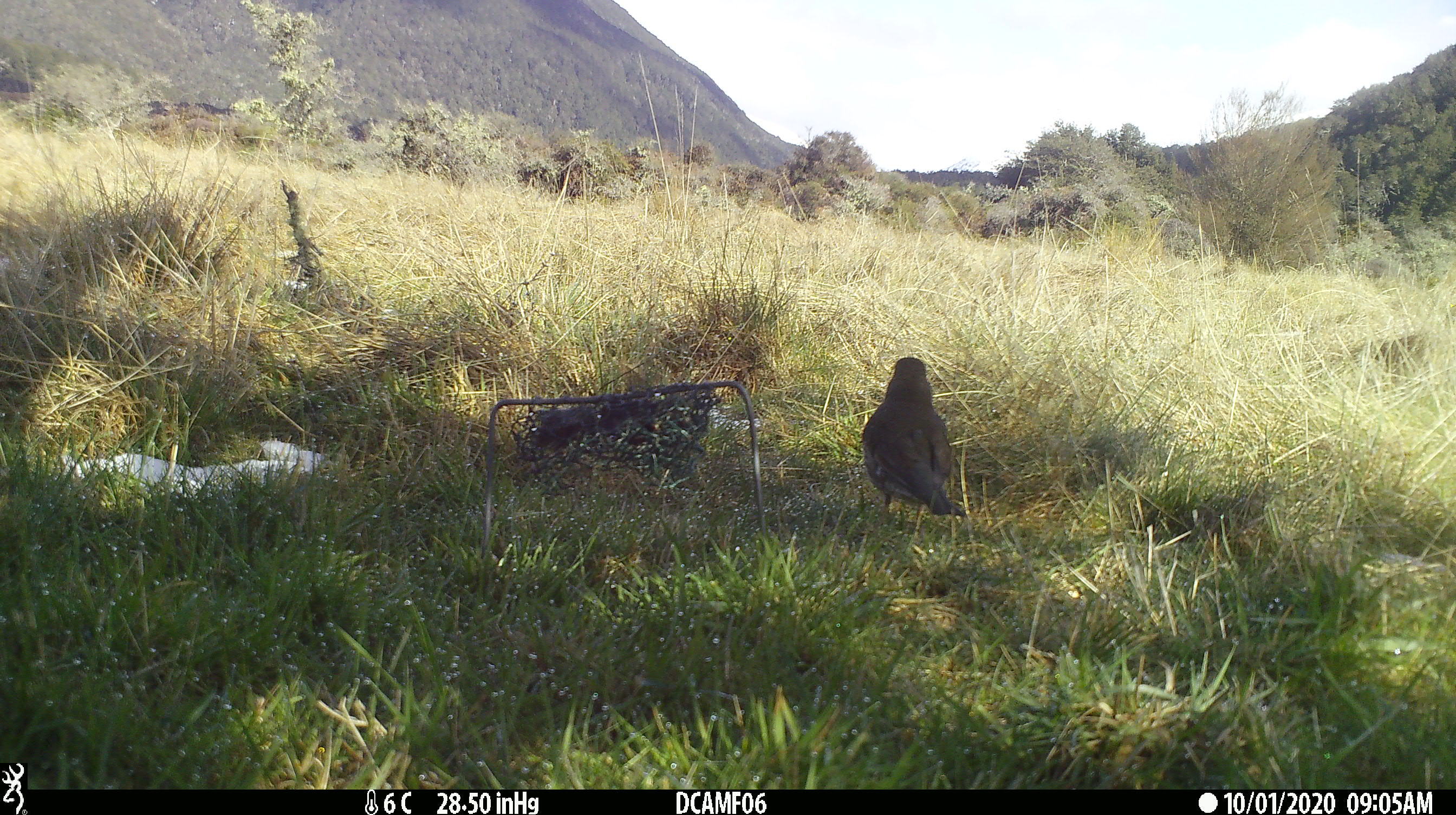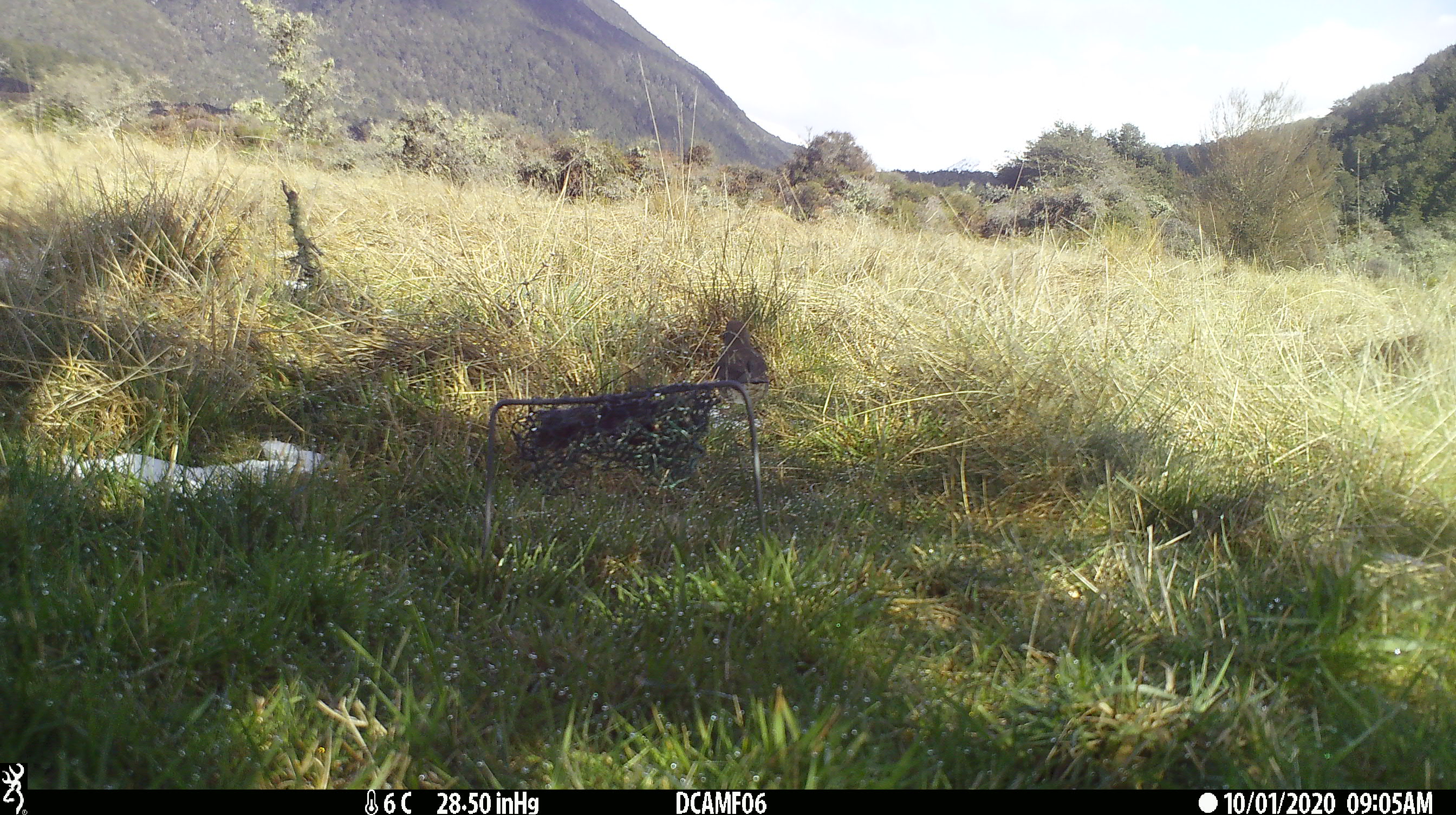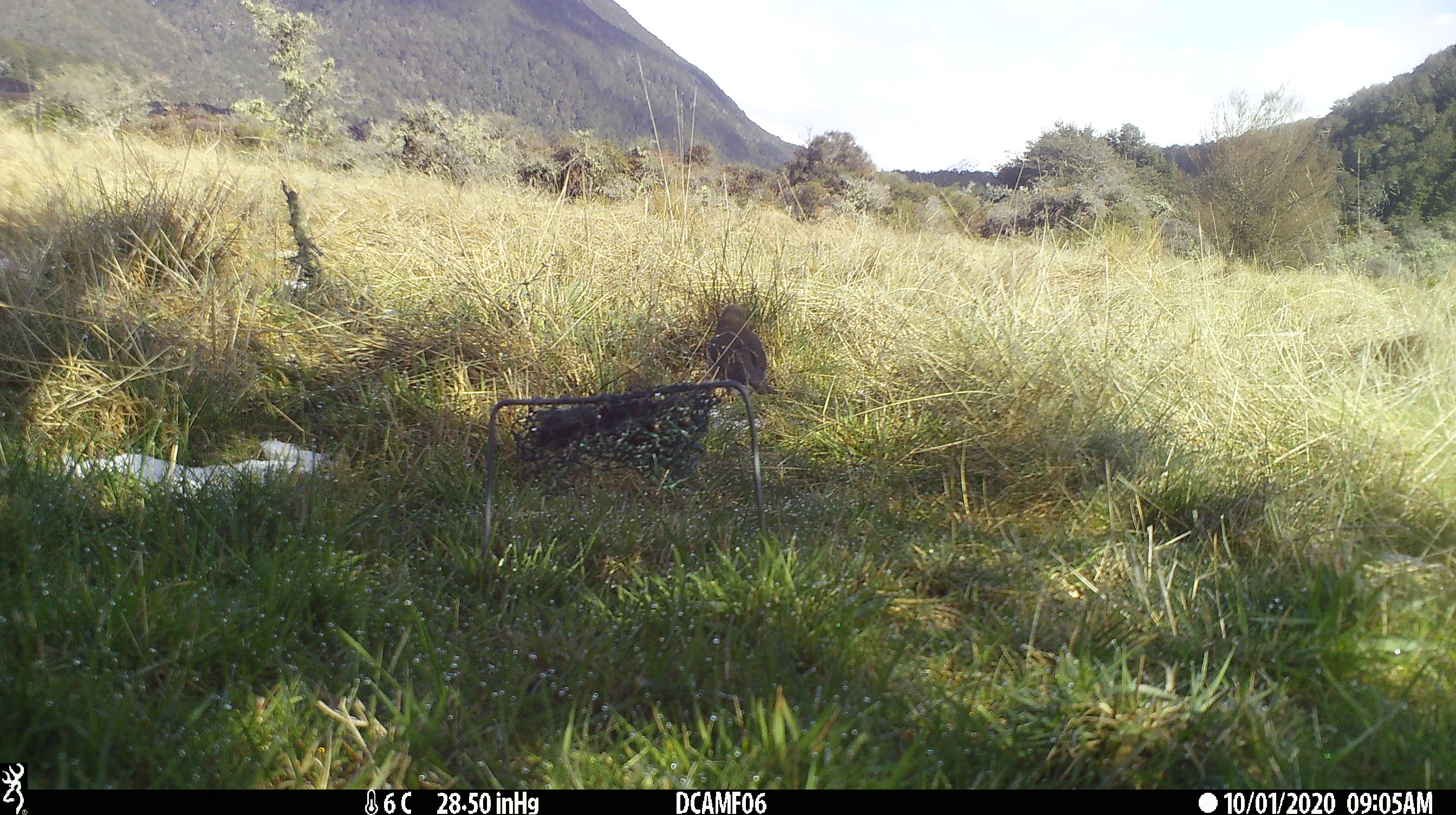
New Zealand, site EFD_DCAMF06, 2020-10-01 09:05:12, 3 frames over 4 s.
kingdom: Animalia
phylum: Chordata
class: Aves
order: Passeriformes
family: Turdidae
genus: Turdus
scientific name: Turdus philomelos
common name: song thrush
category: thrush